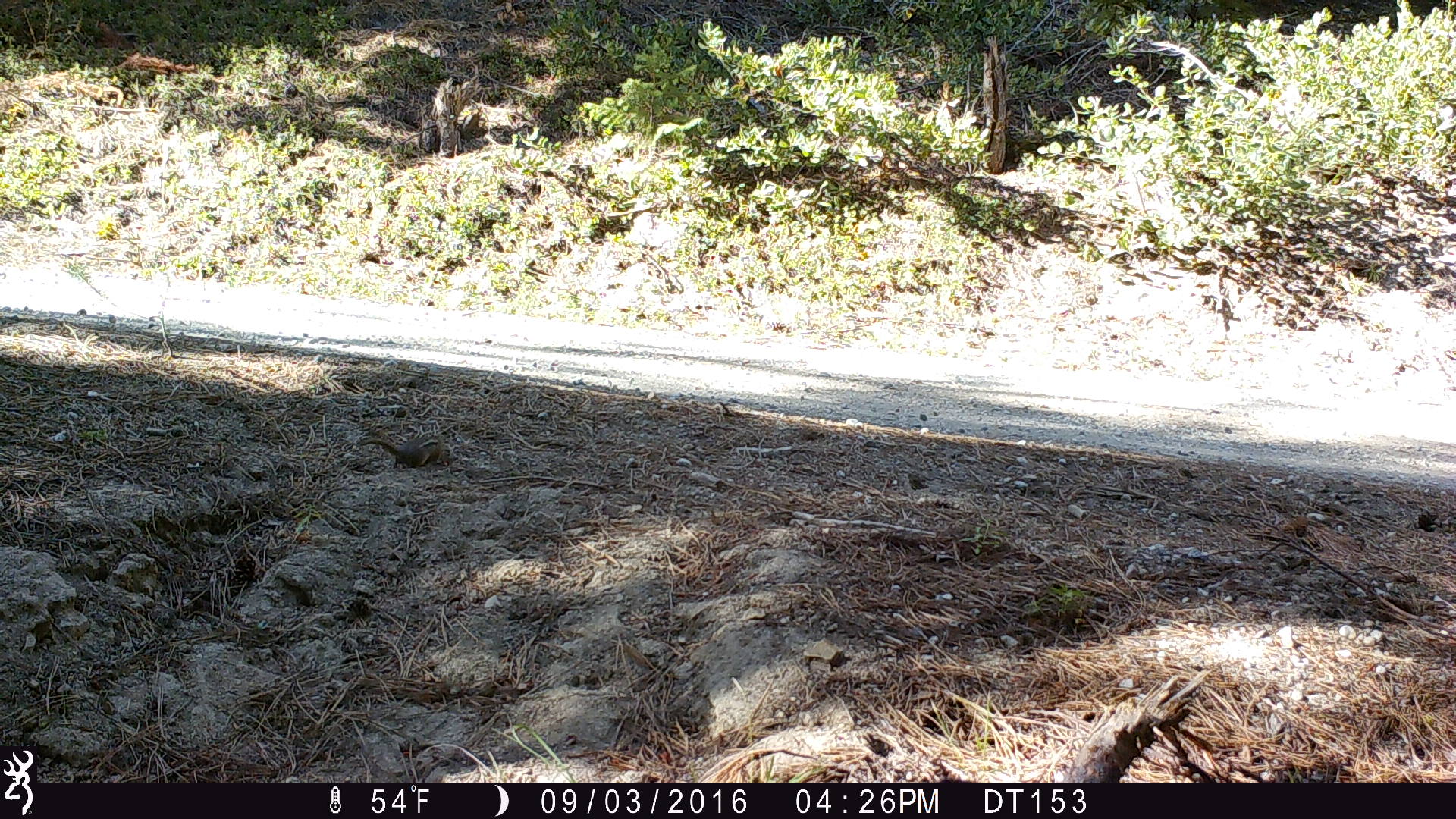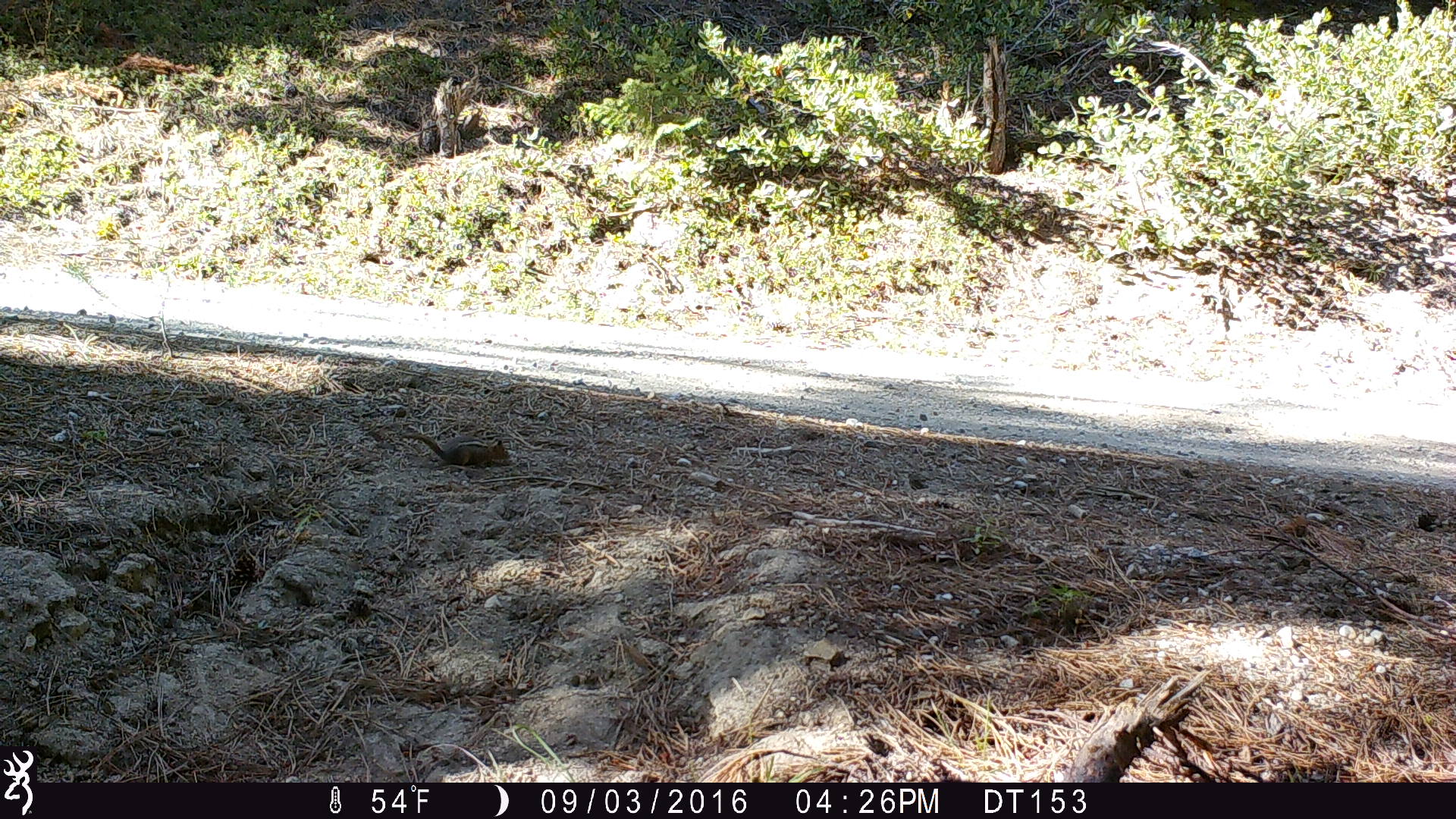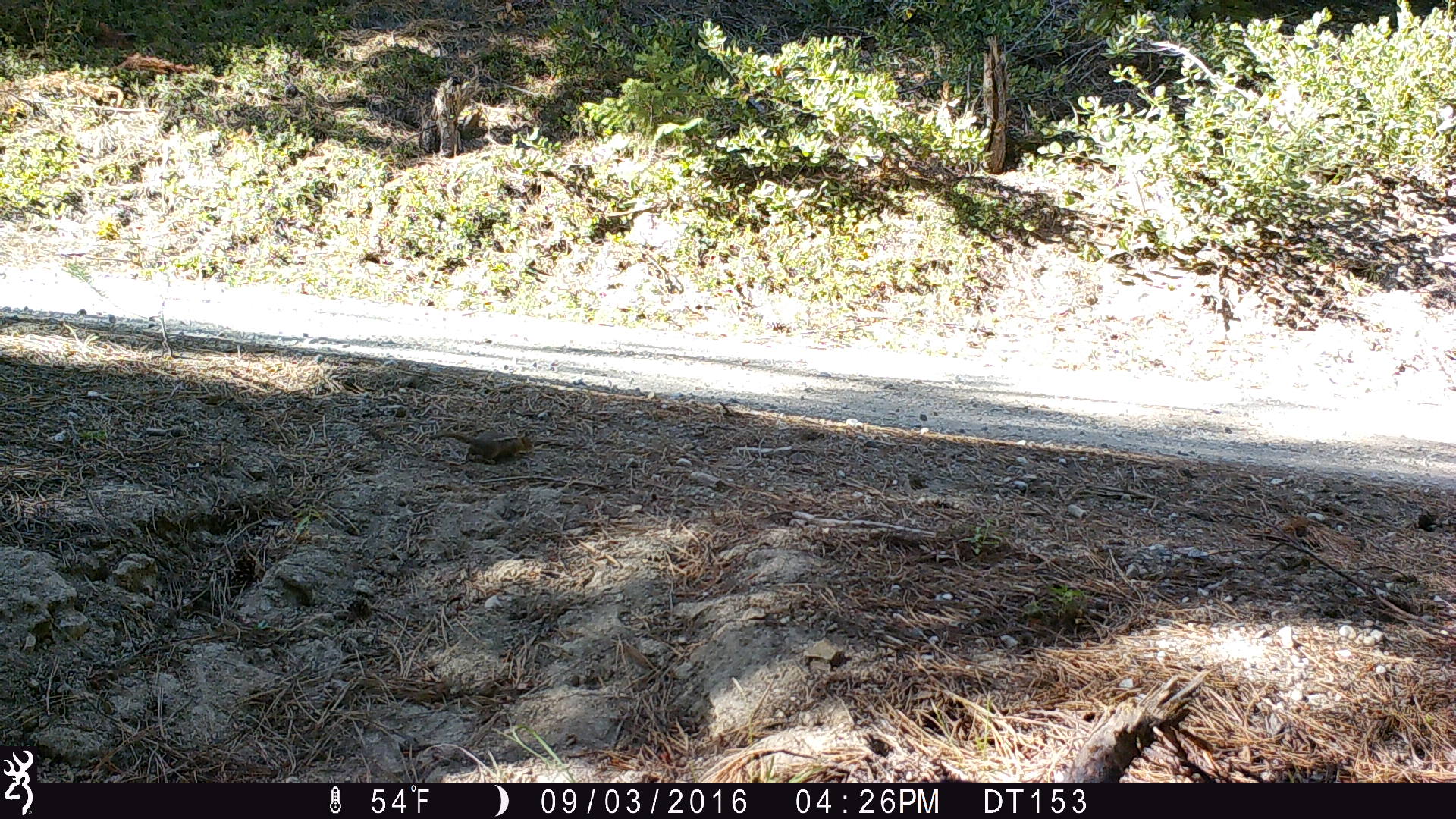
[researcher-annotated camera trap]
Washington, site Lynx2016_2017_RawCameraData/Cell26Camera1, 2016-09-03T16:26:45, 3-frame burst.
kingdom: Animalia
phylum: Chordata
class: Mammalia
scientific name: Mammalia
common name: small mammal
Small mammal (Mammalia). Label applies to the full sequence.